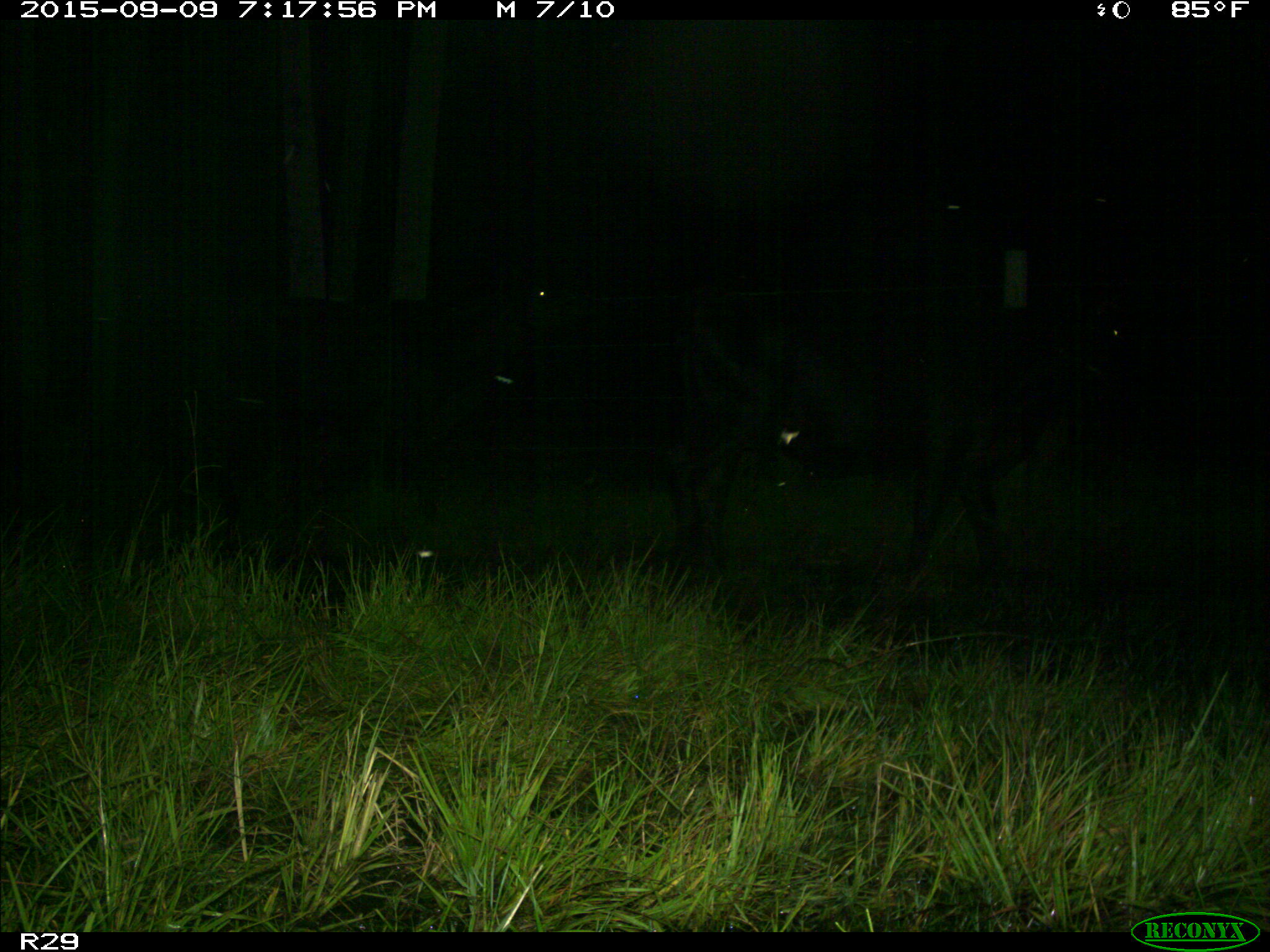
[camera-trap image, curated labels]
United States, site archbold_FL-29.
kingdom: Animalia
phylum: Chordata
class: Mammalia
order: Artiodactyla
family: Bovidae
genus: Bos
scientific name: Bos taurus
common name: domestic cow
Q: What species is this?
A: Bos taurus (domestic cow).